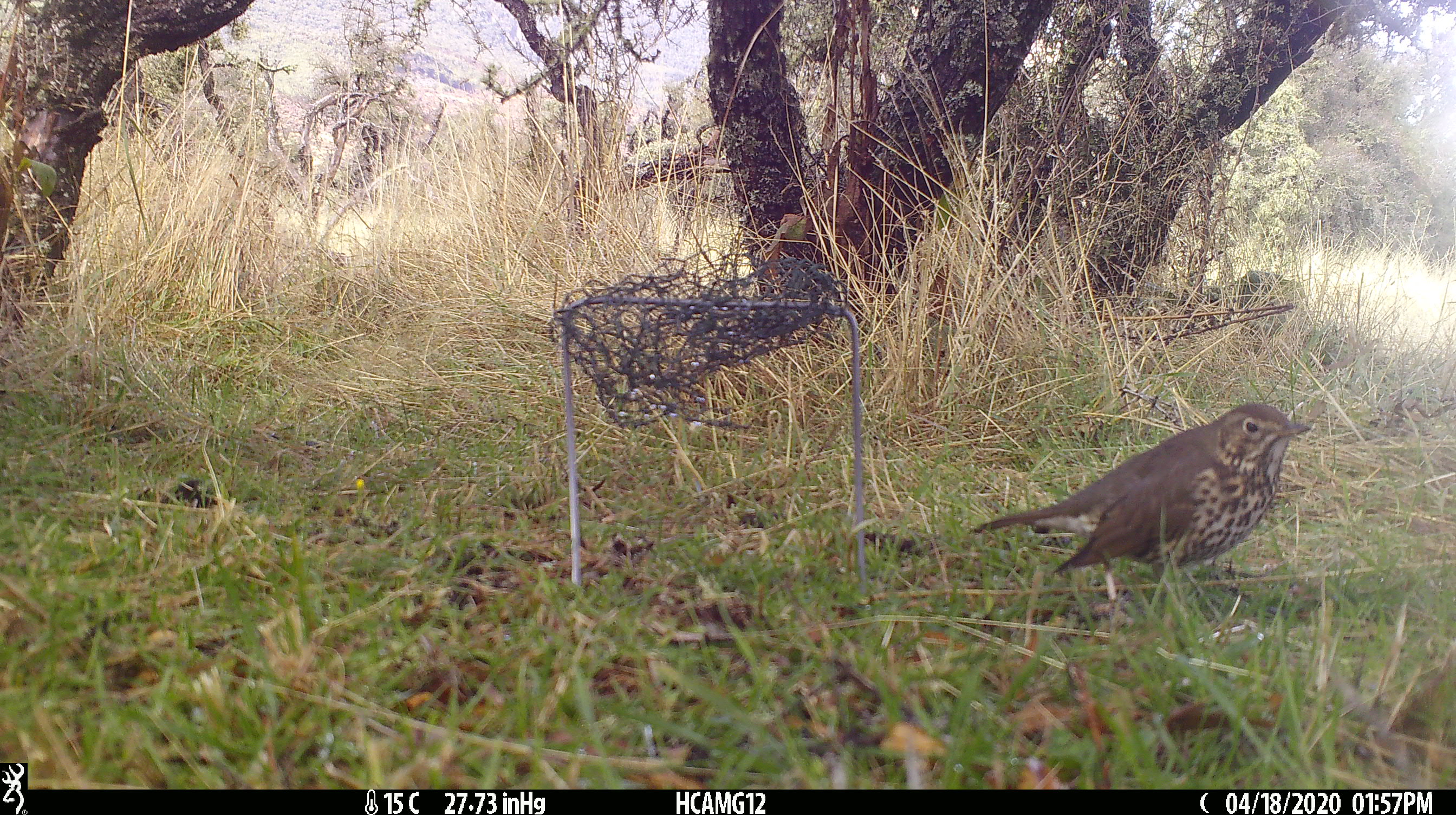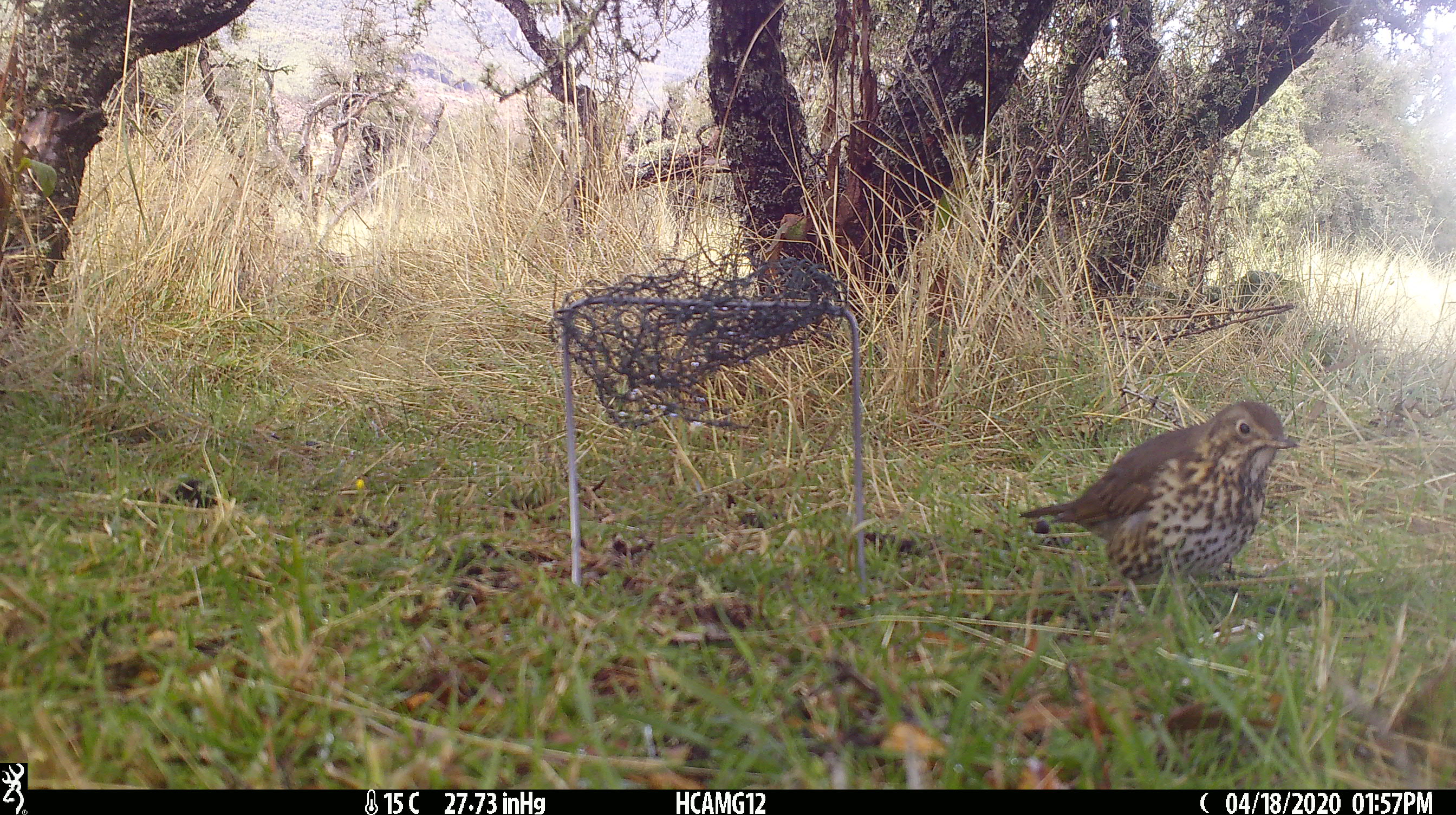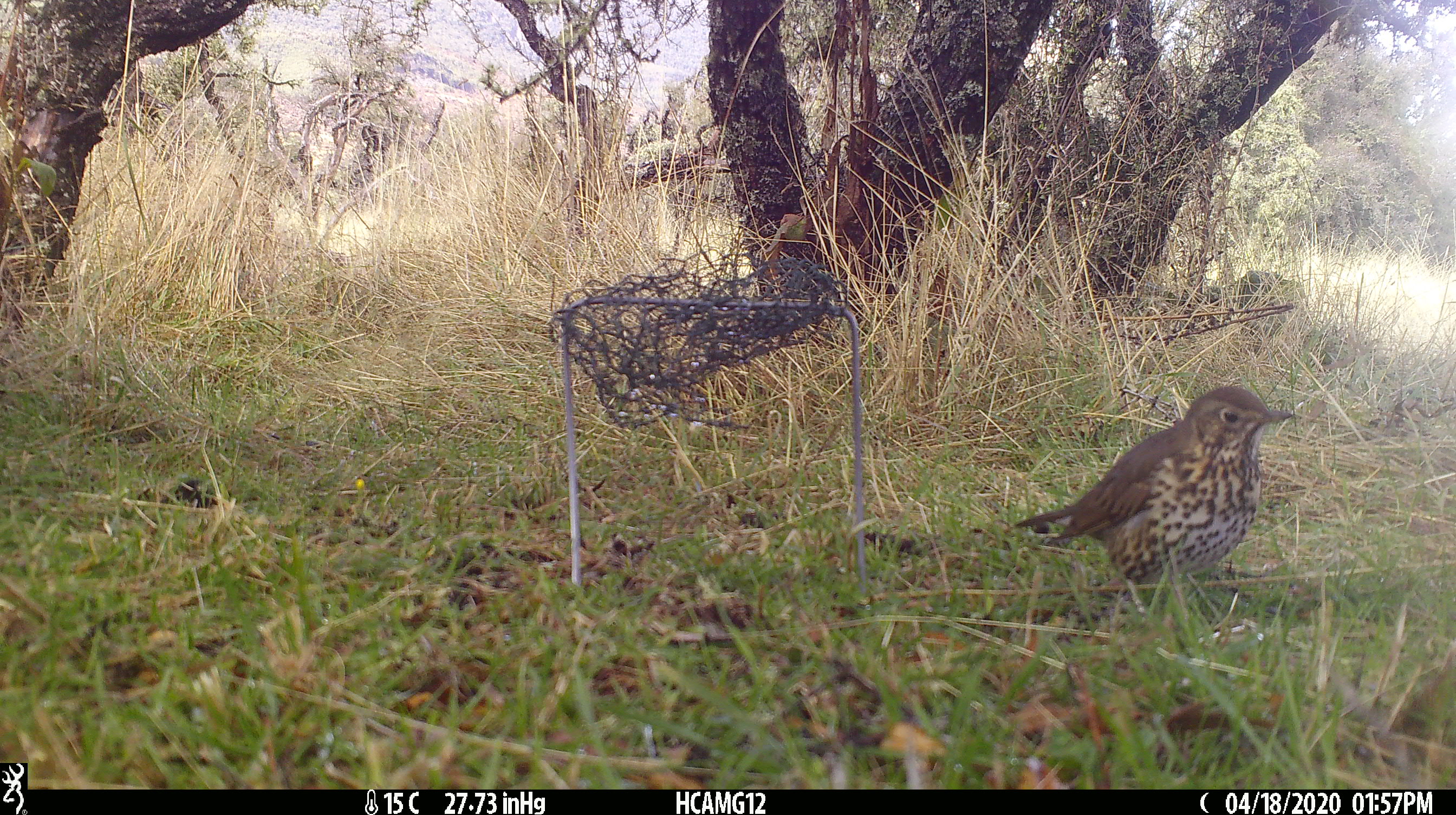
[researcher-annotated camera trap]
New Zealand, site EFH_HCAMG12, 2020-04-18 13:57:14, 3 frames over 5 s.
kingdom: Animalia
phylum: Chordata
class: Aves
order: Passeriformes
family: Turdidae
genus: Turdus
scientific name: Turdus philomelos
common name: song thrush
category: thrush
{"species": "thrush (song thrush) (Turdus philomelos)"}